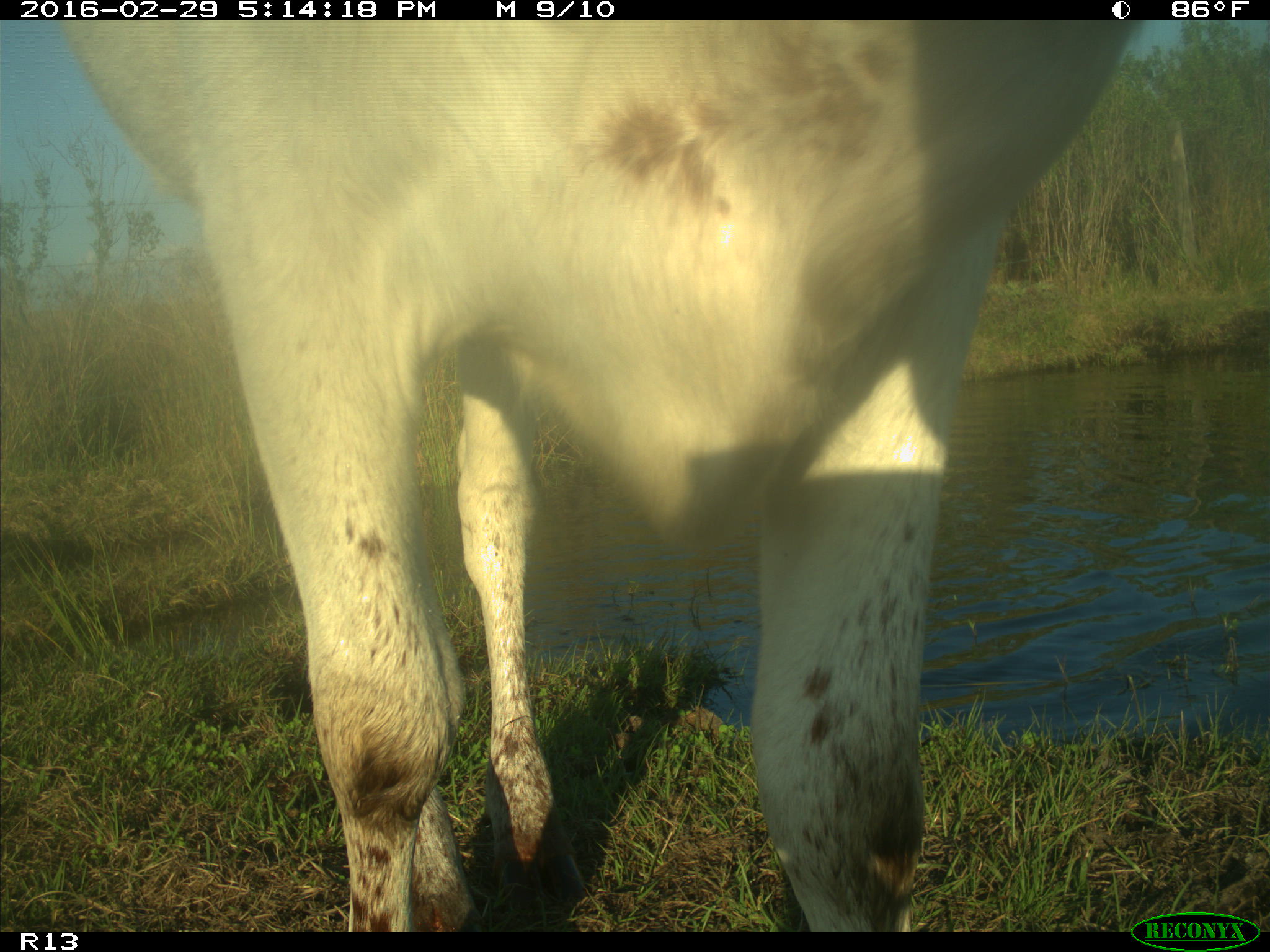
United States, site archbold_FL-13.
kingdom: Animalia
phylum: Chordata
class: Mammalia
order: Artiodactyla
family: Bovidae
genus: Bos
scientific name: Bos taurus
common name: domestic cow